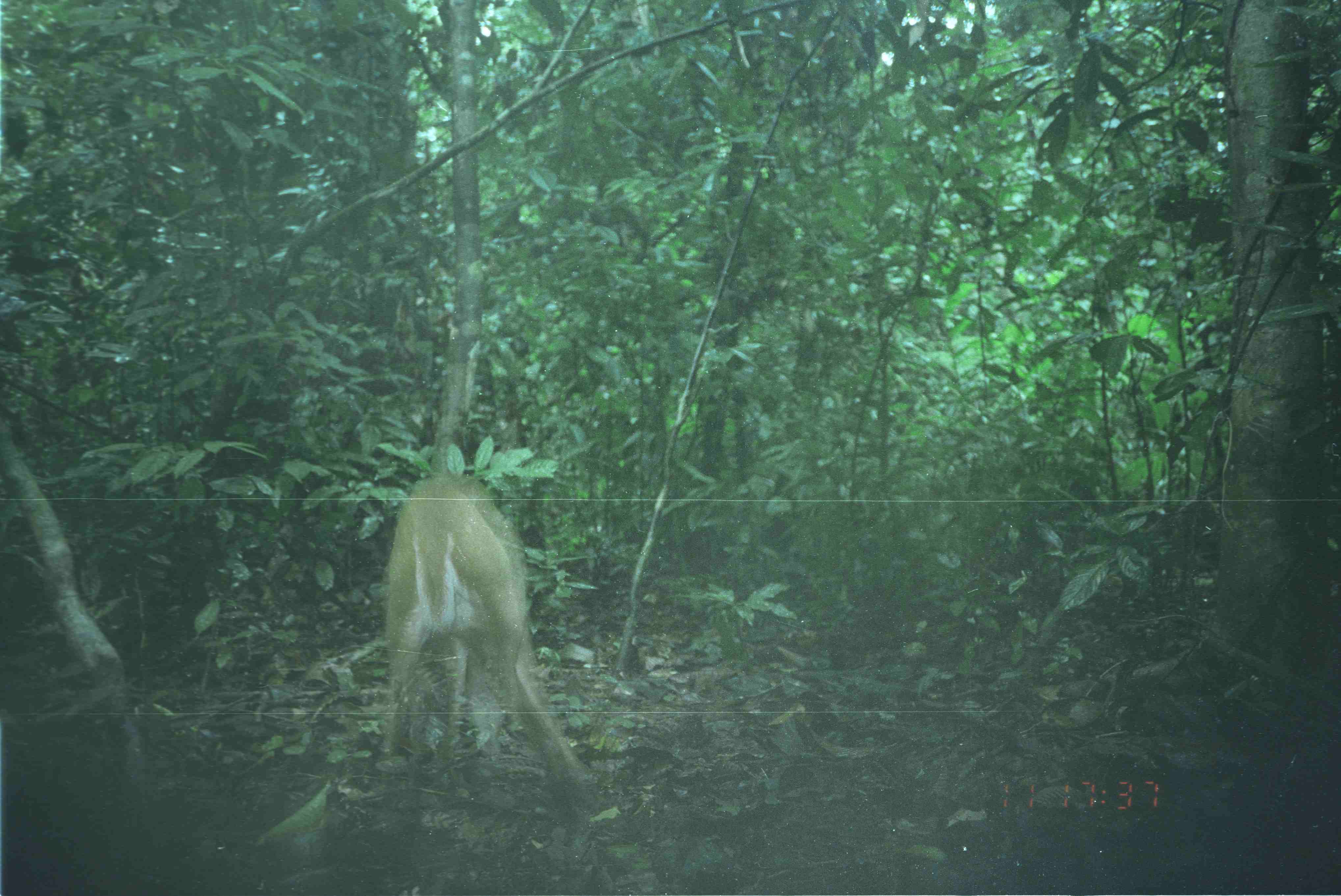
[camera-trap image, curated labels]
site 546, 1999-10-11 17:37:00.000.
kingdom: Animalia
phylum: Chordata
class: Mammalia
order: Artiodactyla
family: Cervidae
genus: Muntiacus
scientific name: Muntiacus muntjak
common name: southern red muntjac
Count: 1.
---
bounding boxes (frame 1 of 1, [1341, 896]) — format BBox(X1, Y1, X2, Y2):
muntiacus muntjak: BBox(382, 475, 594, 836)